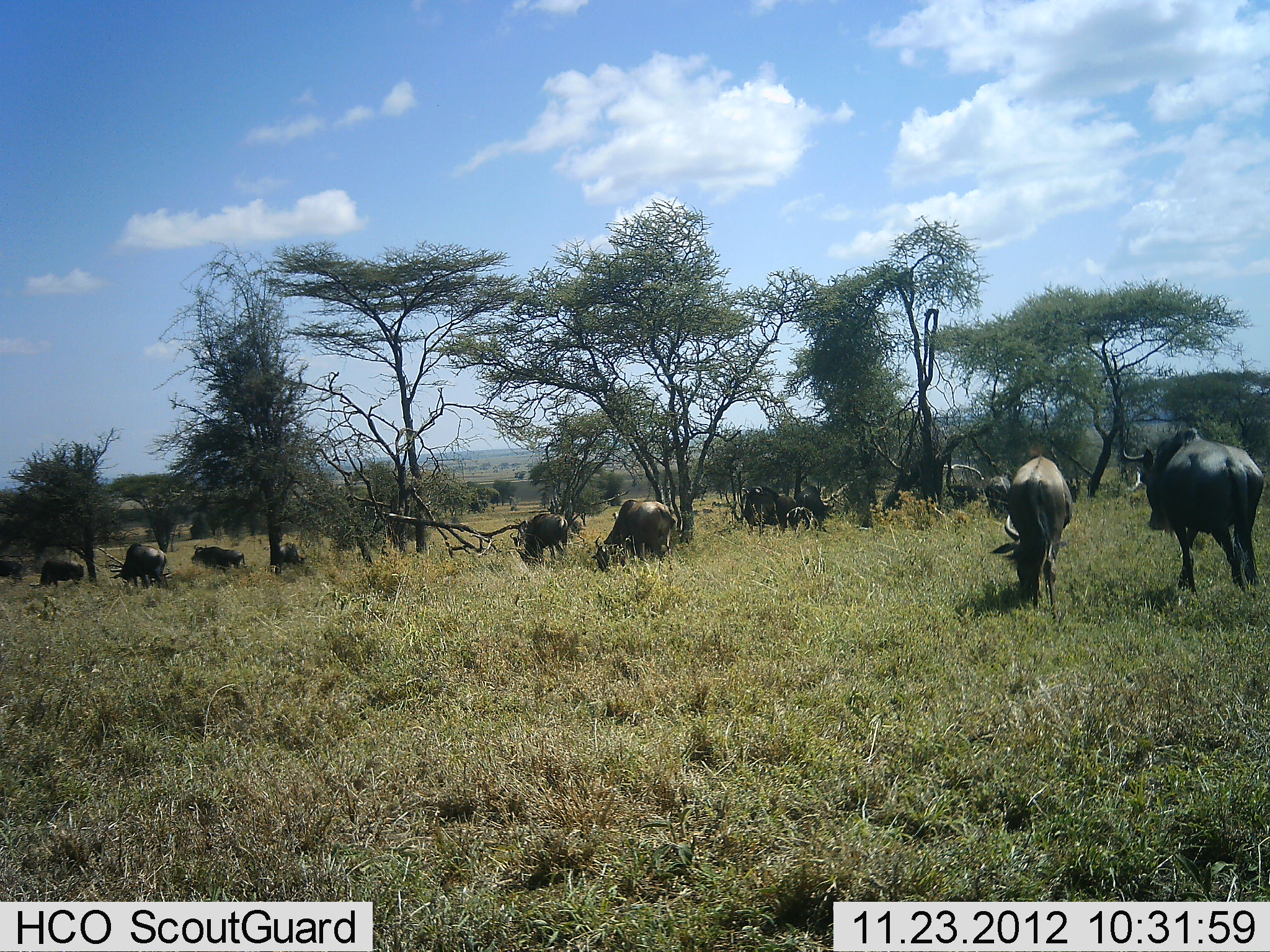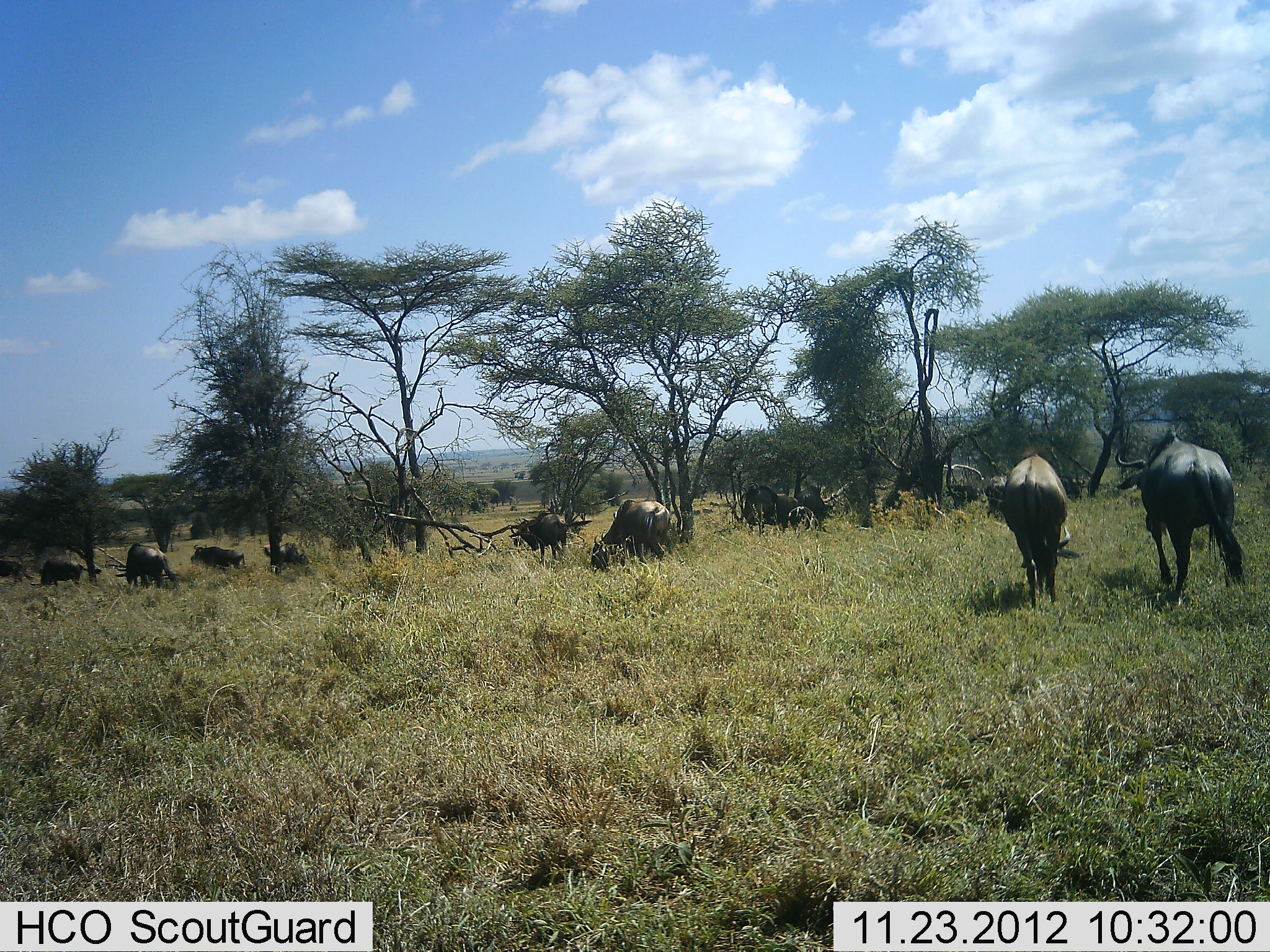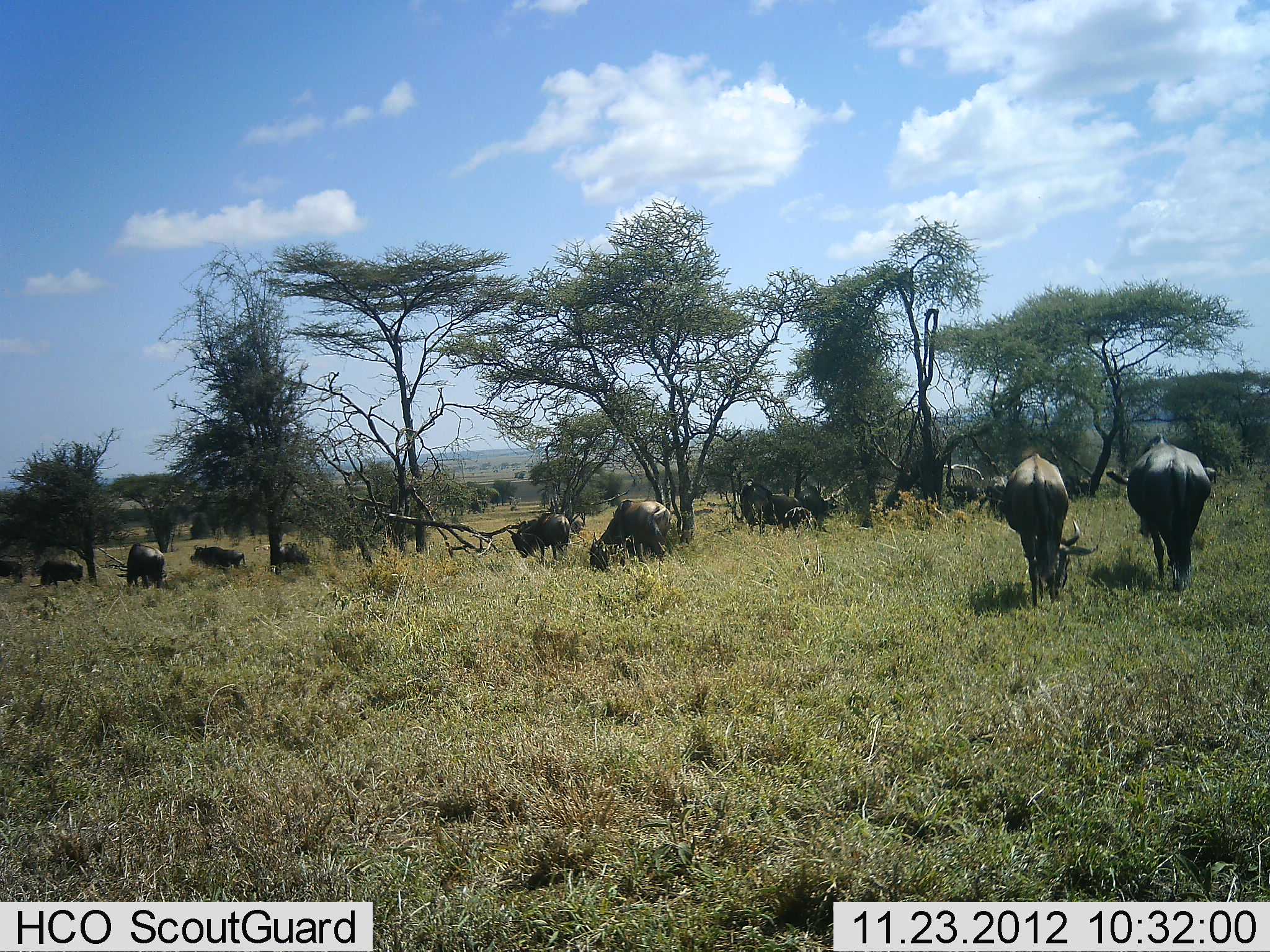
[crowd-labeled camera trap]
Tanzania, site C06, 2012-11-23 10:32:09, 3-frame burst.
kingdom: Animalia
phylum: Chordata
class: Mammalia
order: Artiodactyla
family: Bovidae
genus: Connochaetes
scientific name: Connochaetes taurinus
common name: blue wildebeest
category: wildebeest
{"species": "wildebeest (blue wildebeest) (Connochaetes taurinus)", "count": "11-50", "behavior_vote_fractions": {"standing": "40%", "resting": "10%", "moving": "55%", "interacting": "0%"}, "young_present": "0%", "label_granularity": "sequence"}